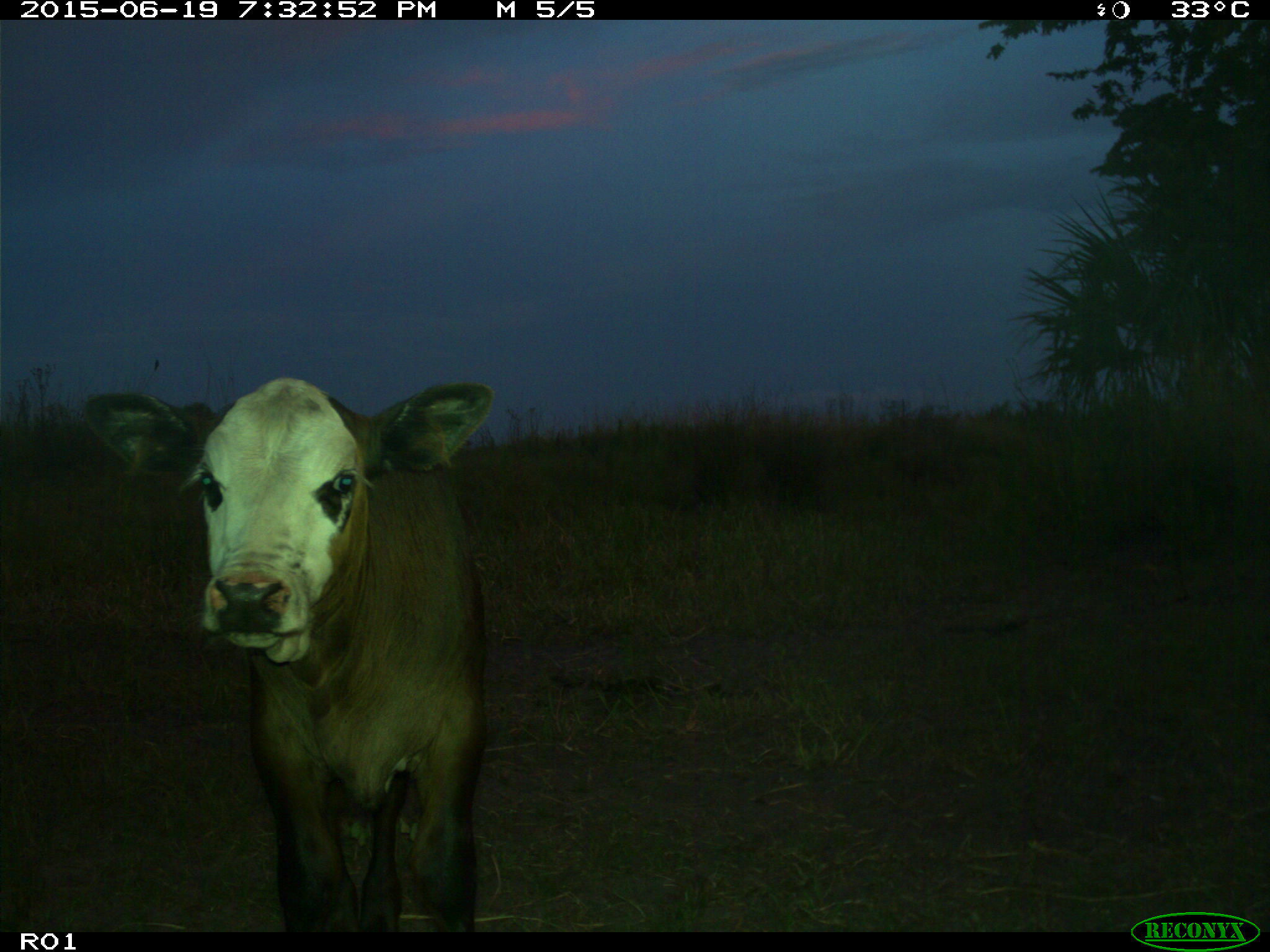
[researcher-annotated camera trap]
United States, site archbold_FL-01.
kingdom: Animalia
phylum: Chordata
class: Mammalia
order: Artiodactyla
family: Bovidae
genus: Bos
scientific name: Bos taurus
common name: domestic cow